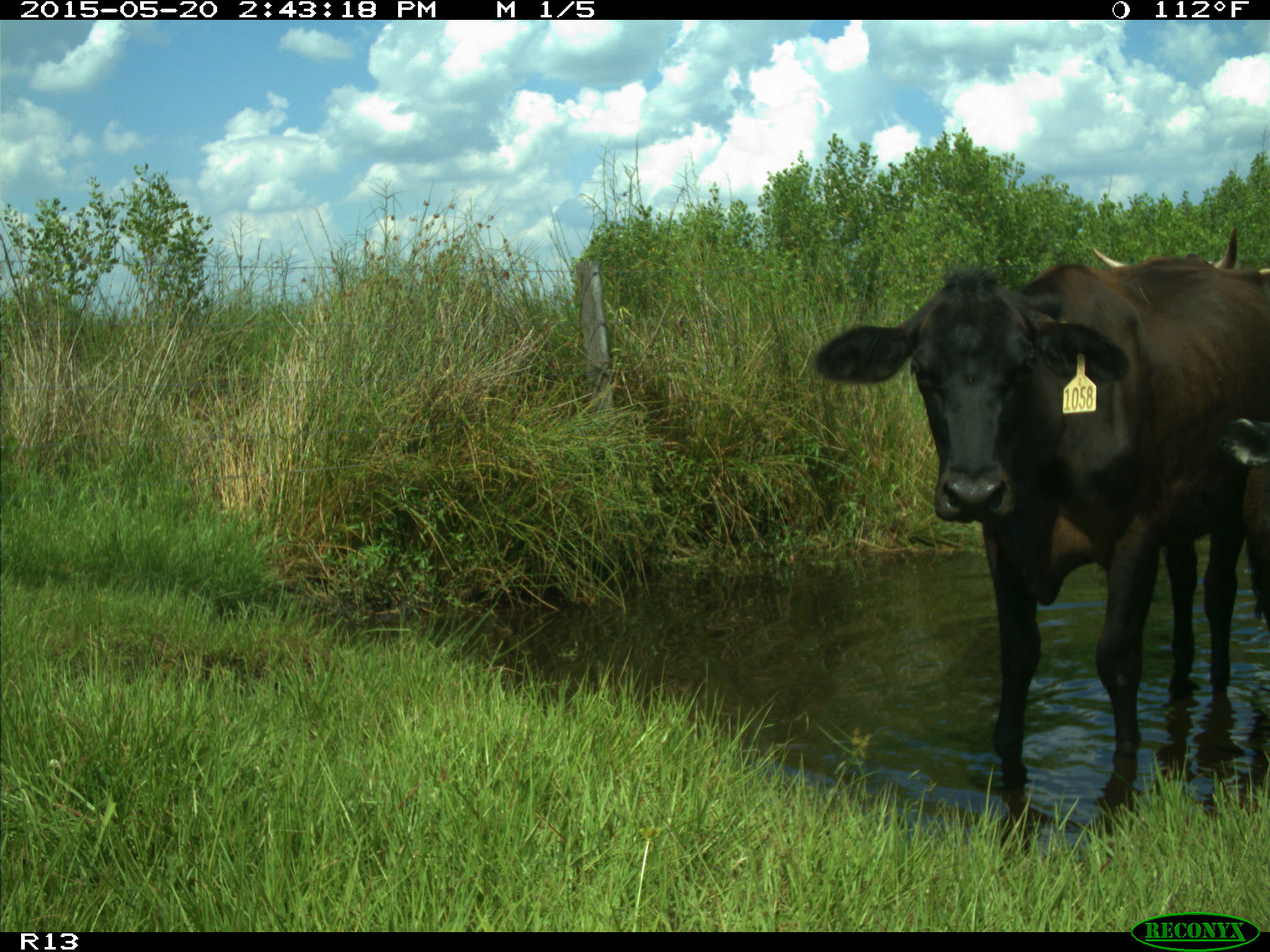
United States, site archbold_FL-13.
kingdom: Animalia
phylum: Chordata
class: Mammalia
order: Artiodactyla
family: Bovidae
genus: Bos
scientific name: Bos taurus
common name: domestic cow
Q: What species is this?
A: Bos taurus (domestic cow).